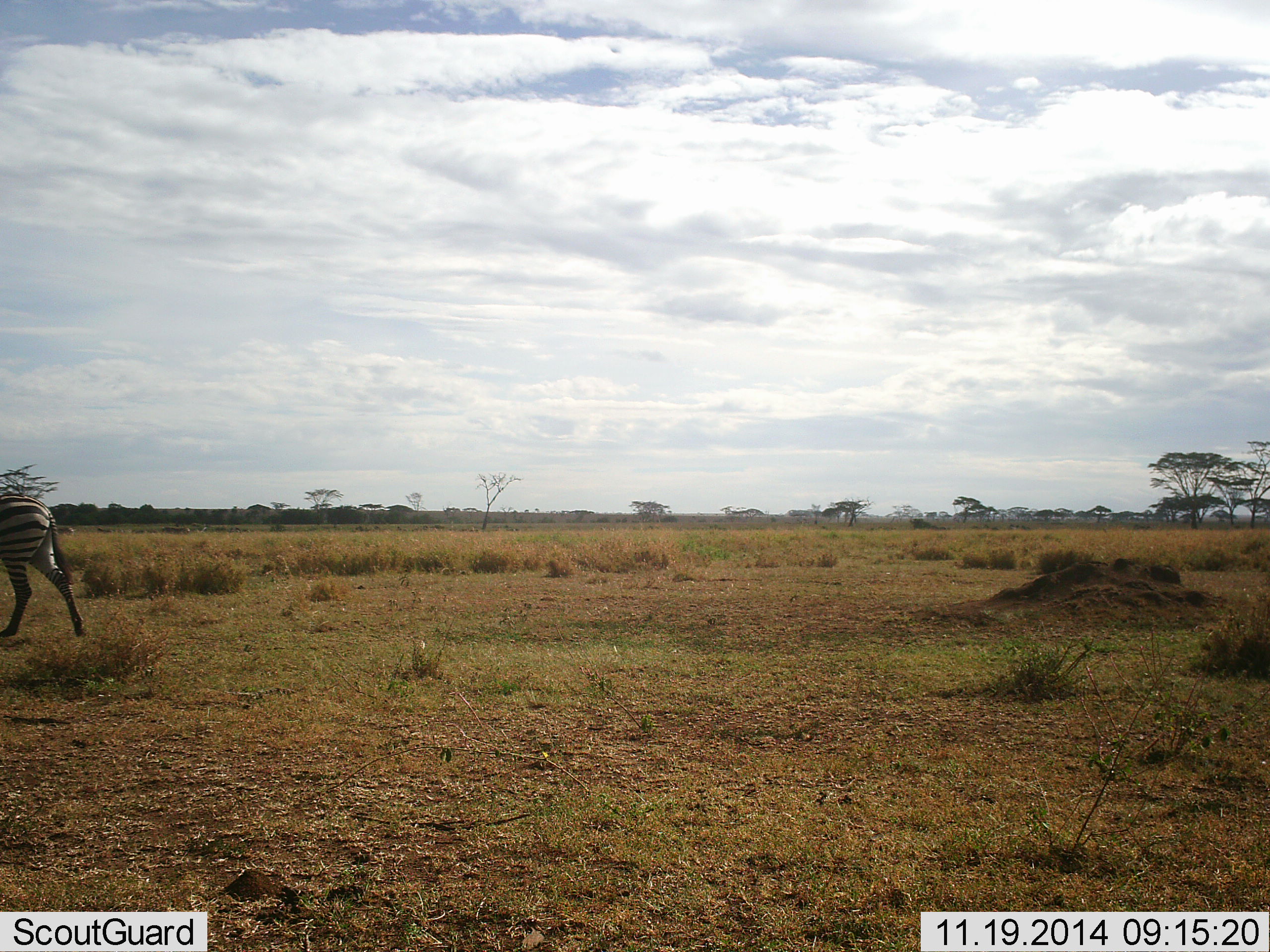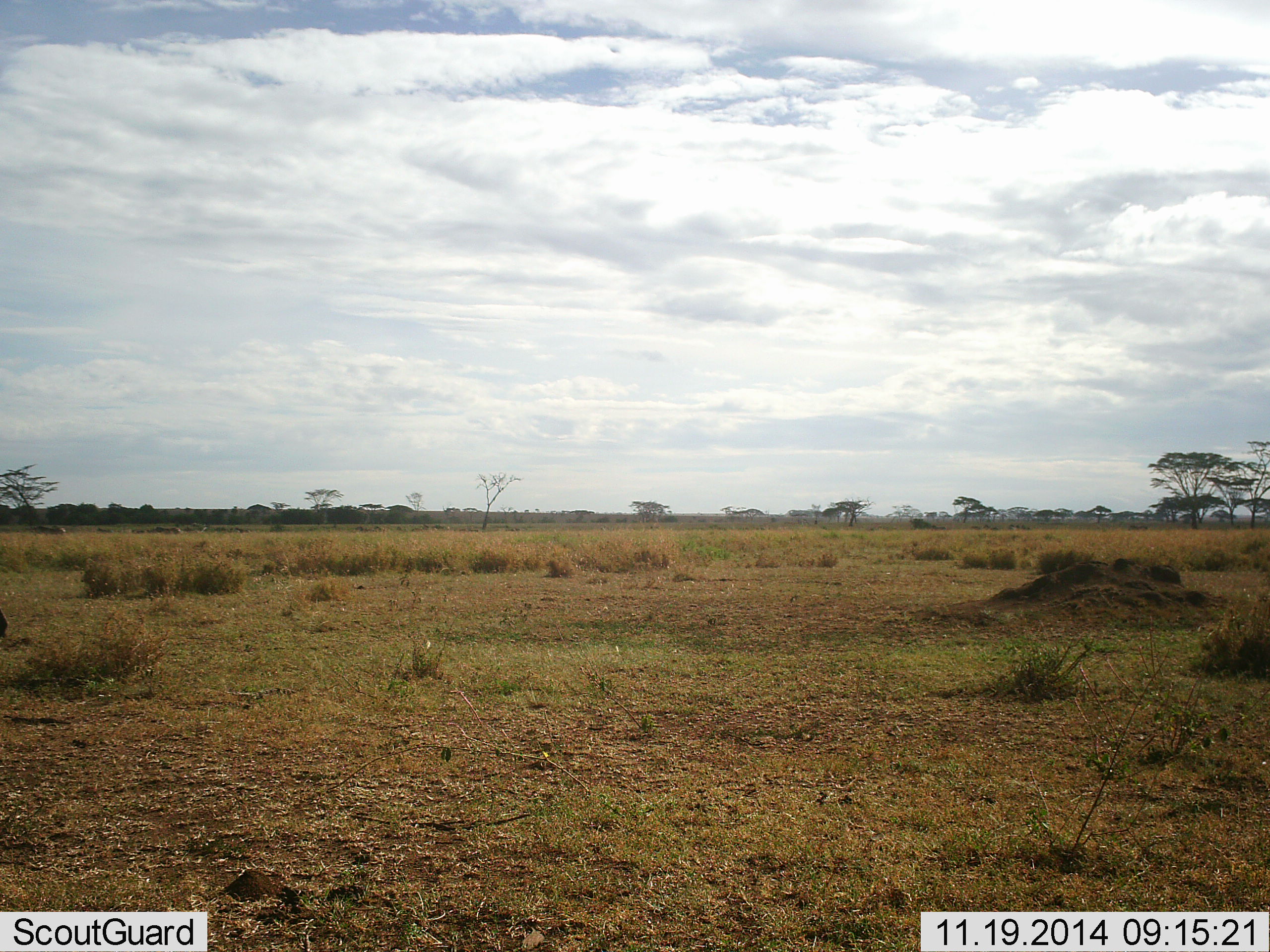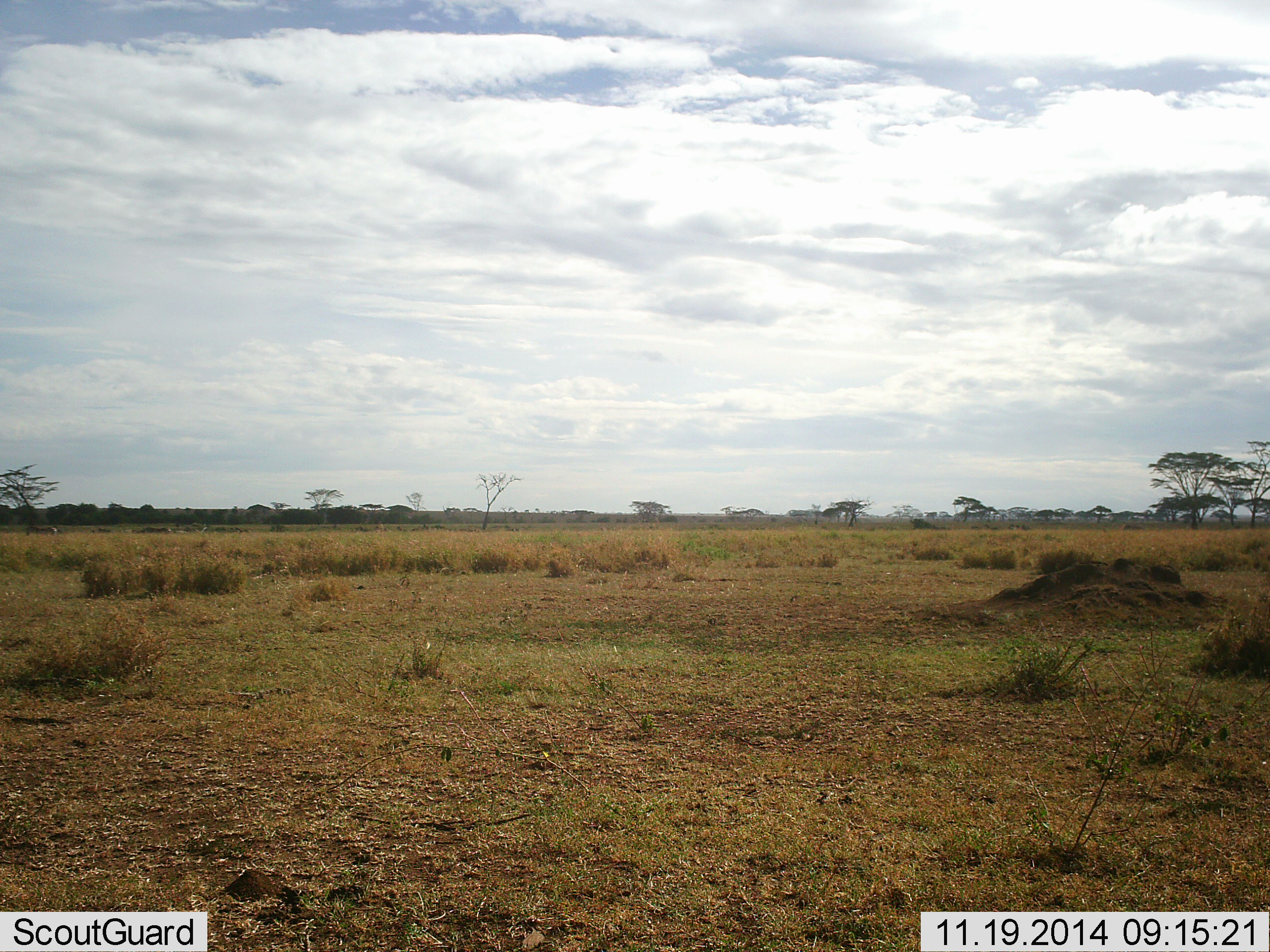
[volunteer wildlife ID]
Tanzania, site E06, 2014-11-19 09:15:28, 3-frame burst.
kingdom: Animalia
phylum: Chordata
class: Mammalia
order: Perissodactyla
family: Equidae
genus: Equus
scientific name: Equus quagga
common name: plains zebra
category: zebra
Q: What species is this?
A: Zebra (plains zebra) (Equus quagga).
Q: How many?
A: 1.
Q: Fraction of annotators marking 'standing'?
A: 0%.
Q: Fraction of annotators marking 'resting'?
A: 0%.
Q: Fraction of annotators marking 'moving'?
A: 100%.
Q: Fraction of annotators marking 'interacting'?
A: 0%.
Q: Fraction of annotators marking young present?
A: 0%.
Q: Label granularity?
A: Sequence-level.